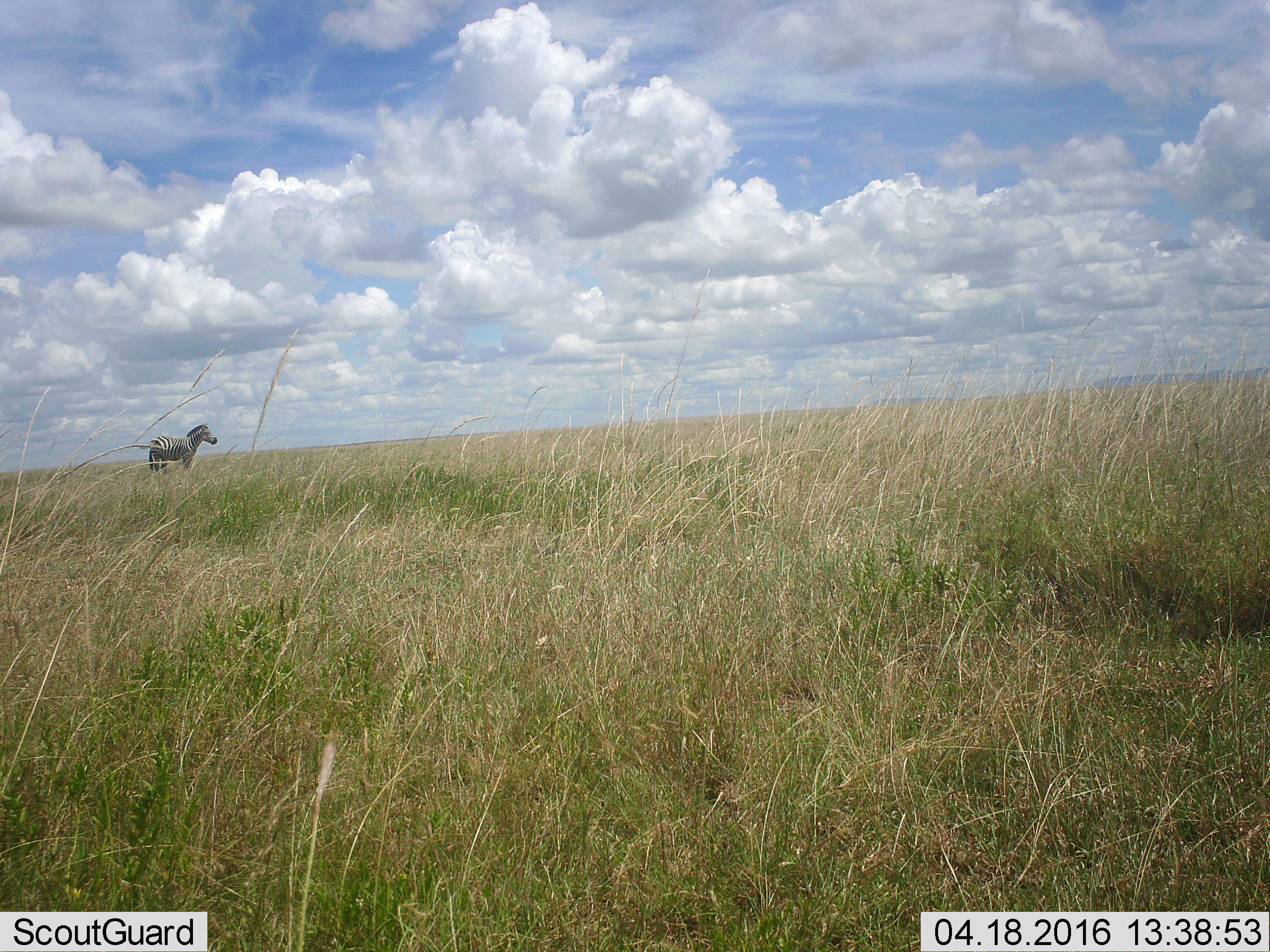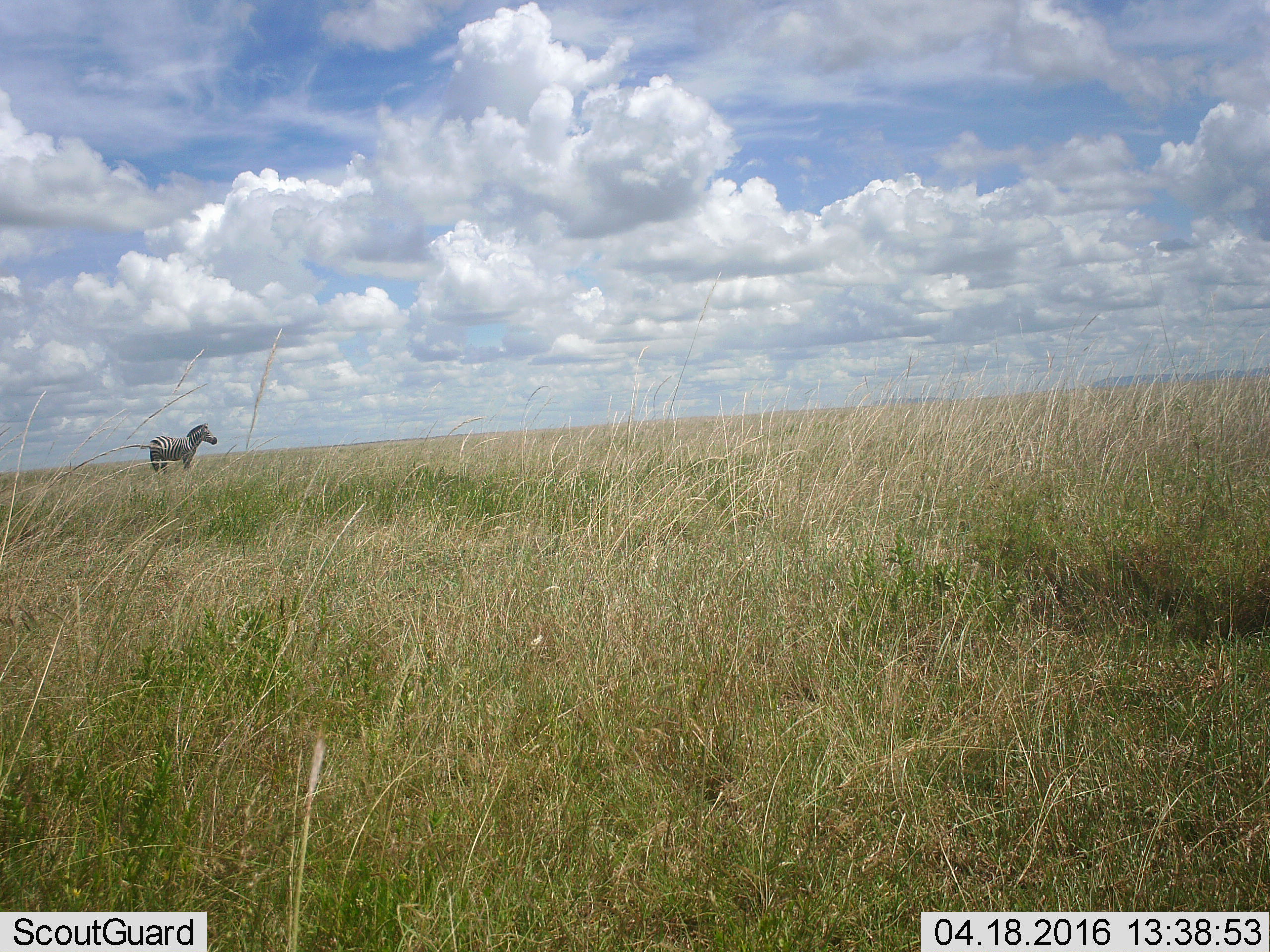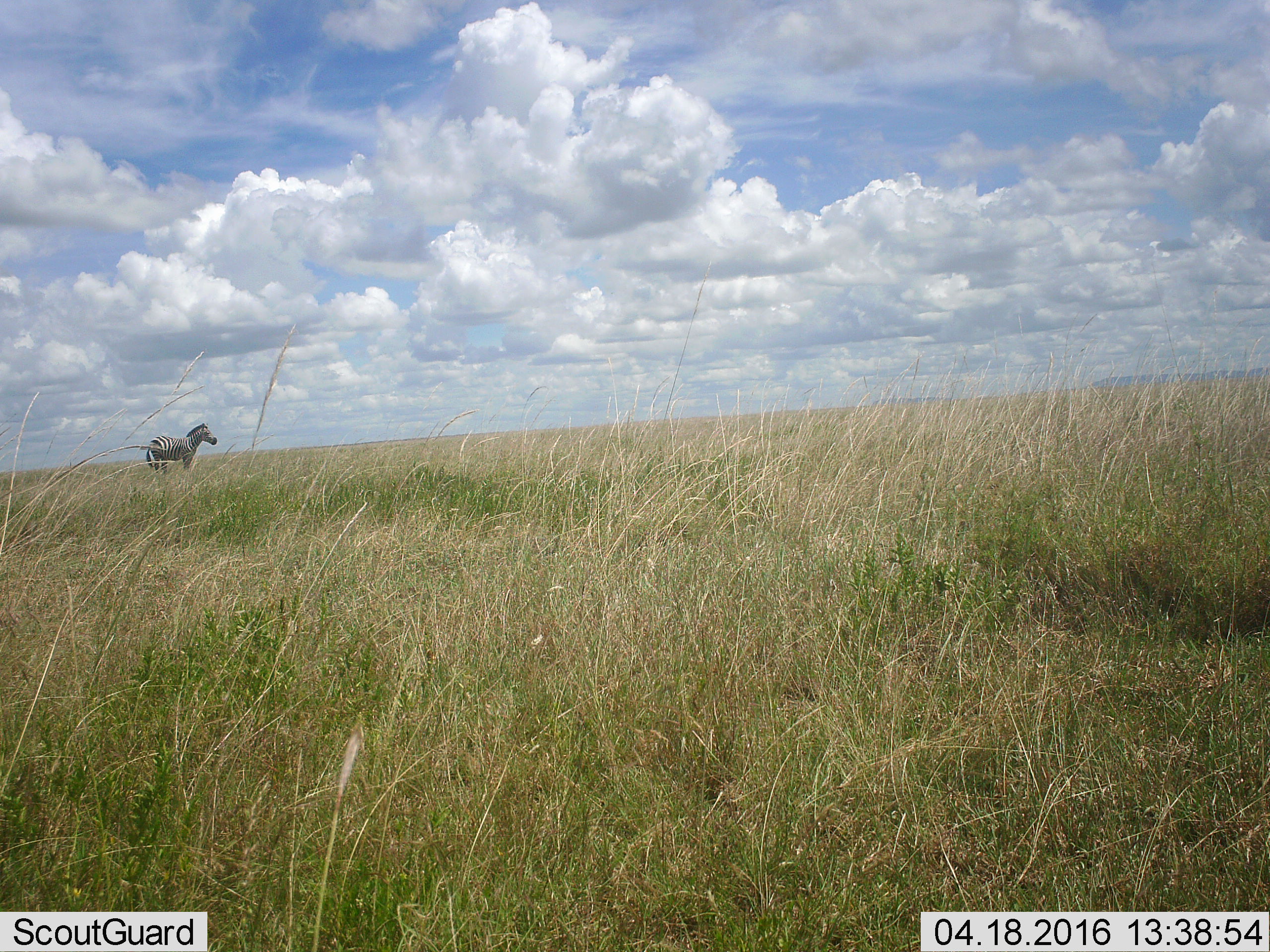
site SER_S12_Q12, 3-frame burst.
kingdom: Animalia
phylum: Chordata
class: Mammalia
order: Perissodactyla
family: Equidae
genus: Equus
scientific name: Equus quagga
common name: plains zebra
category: zebraplains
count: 1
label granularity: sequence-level